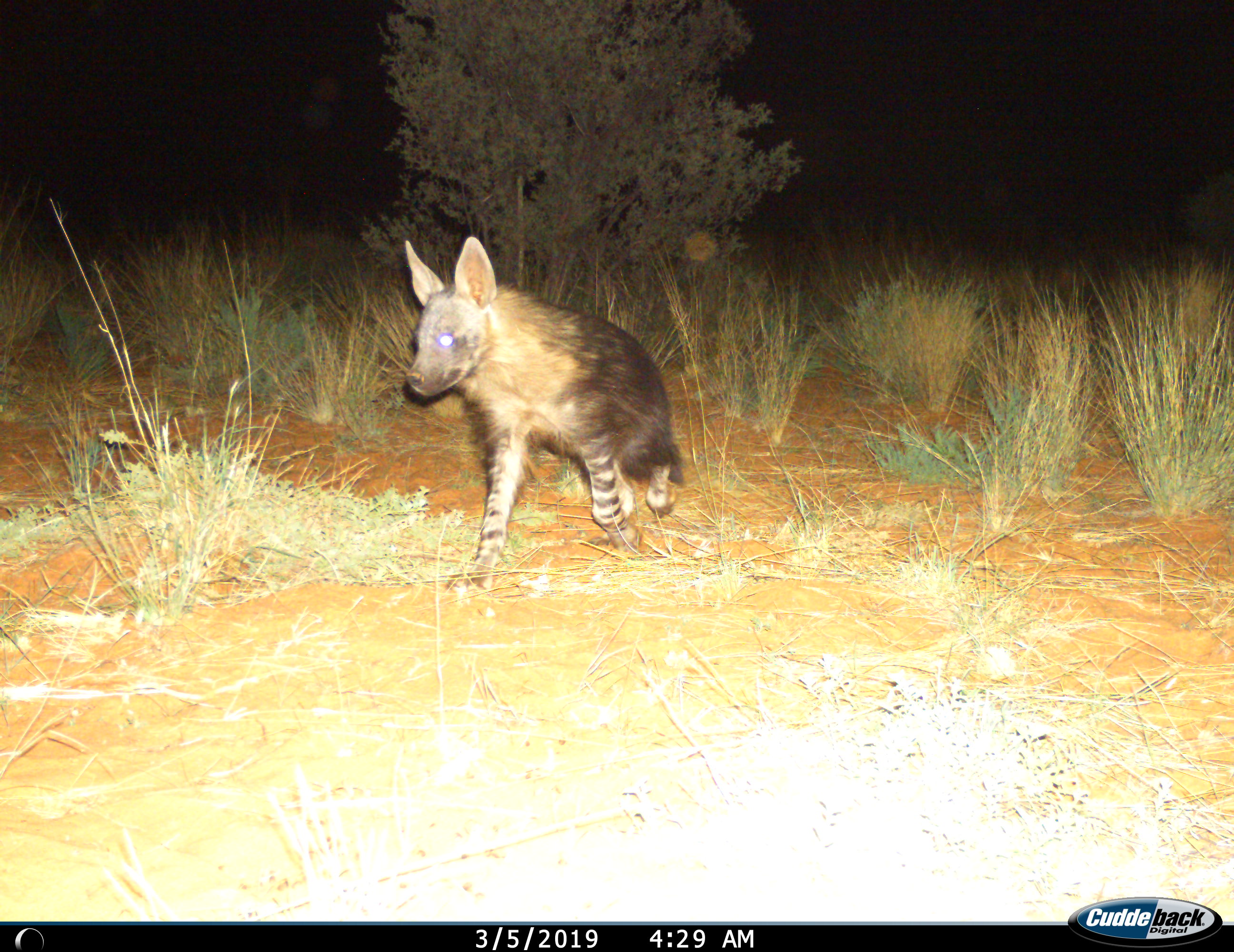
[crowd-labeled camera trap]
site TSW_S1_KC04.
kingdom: Animalia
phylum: Chordata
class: Mammalia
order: Carnivora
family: Hyaenidae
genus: Parahyaena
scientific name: Parahyaena brunnea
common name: brown hyena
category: hyenabrown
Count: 1.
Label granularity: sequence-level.